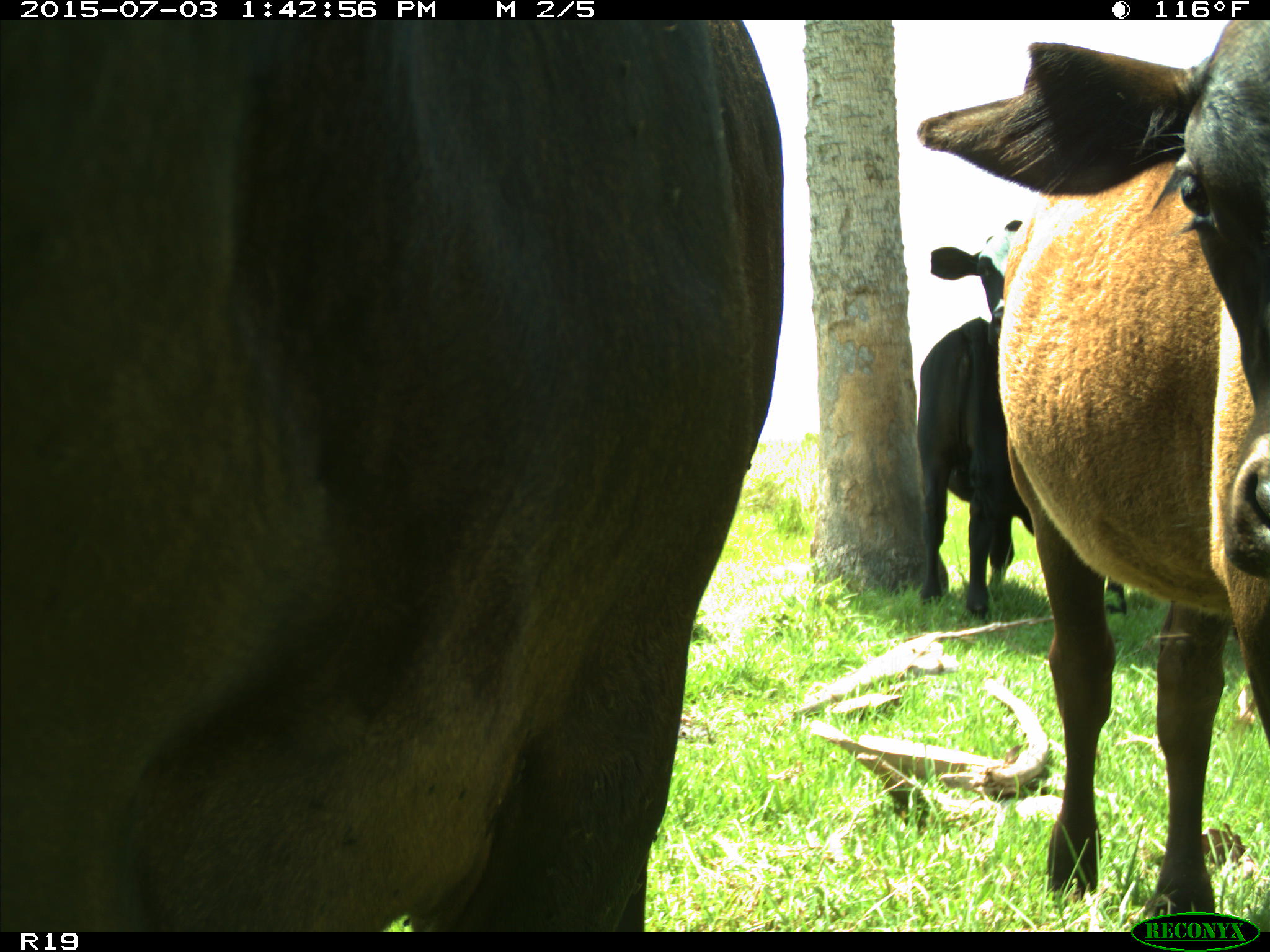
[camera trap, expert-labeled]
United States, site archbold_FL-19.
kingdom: Animalia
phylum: Chordata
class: Mammalia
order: Artiodactyla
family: Bovidae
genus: Bos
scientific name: Bos taurus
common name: domestic cow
Bos taurus (domestic cow).